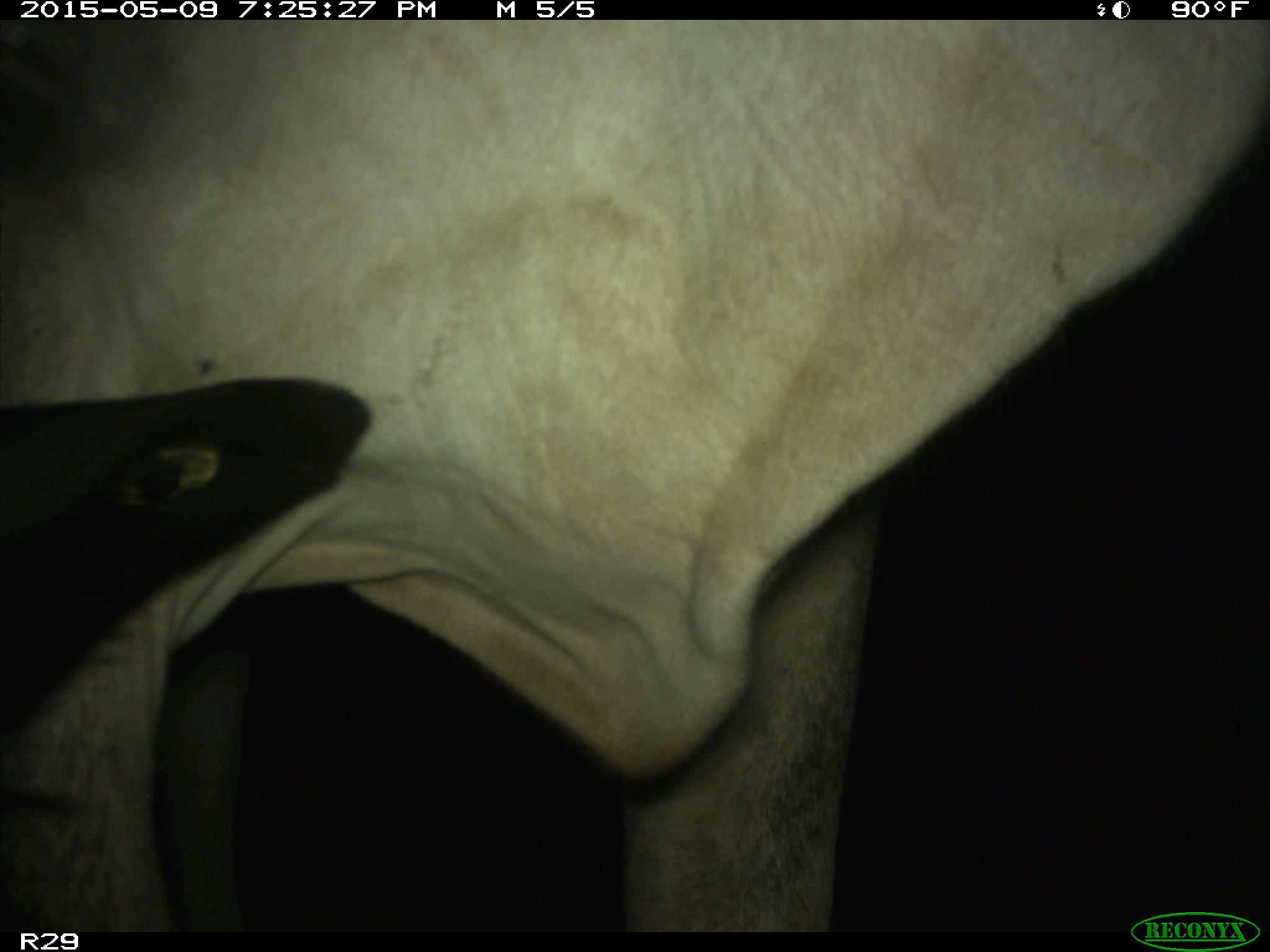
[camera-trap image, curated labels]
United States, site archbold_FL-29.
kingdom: Animalia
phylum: Chordata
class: Mammalia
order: Artiodactyla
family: Bovidae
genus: Bos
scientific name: Bos taurus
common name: domestic cow